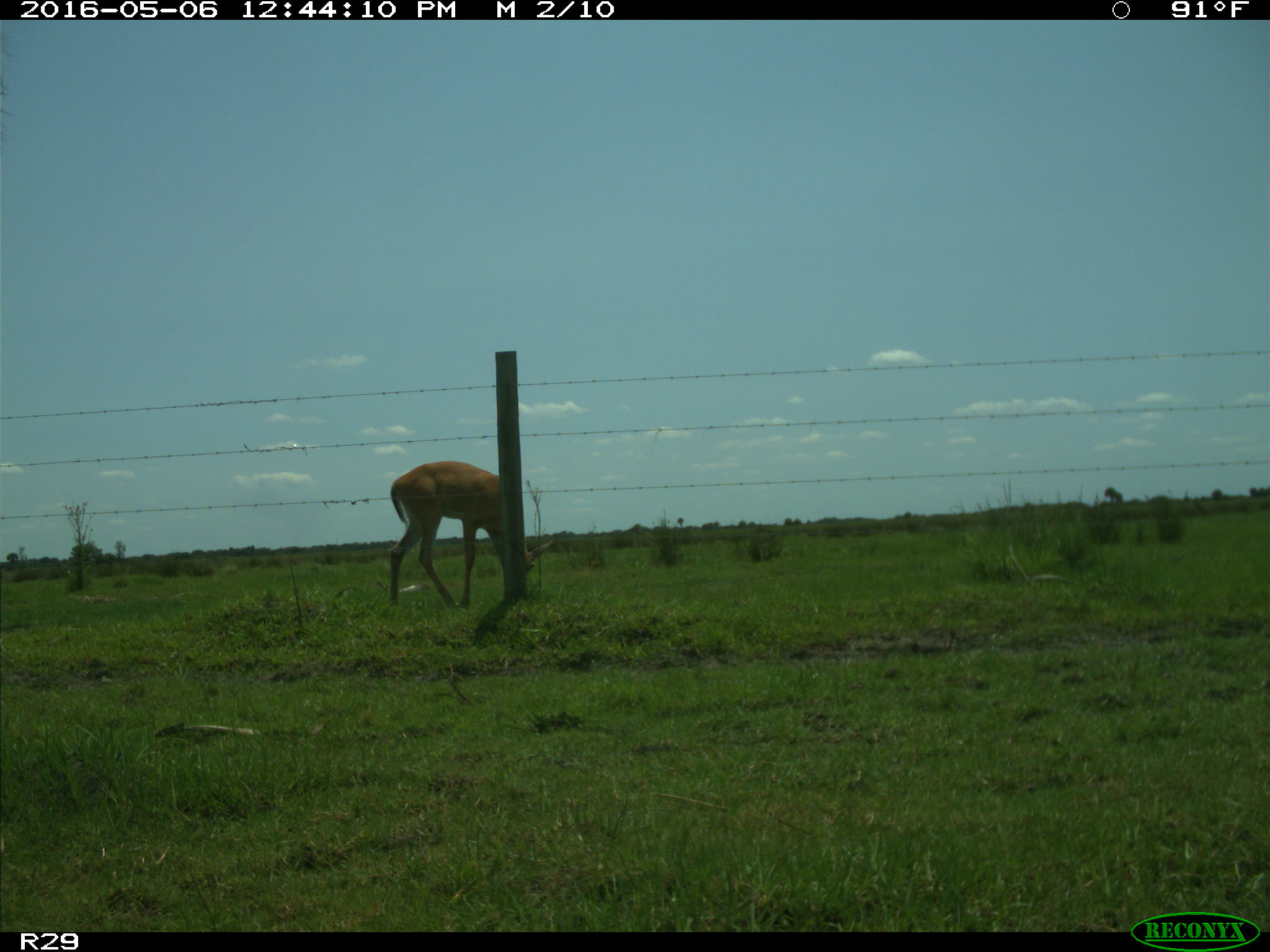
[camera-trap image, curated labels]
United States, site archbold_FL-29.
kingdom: Animalia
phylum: Chordata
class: Mammalia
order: Artiodactyla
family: Cervidae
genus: Odocoileus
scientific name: Odocoileus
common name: deer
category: unidentified deer